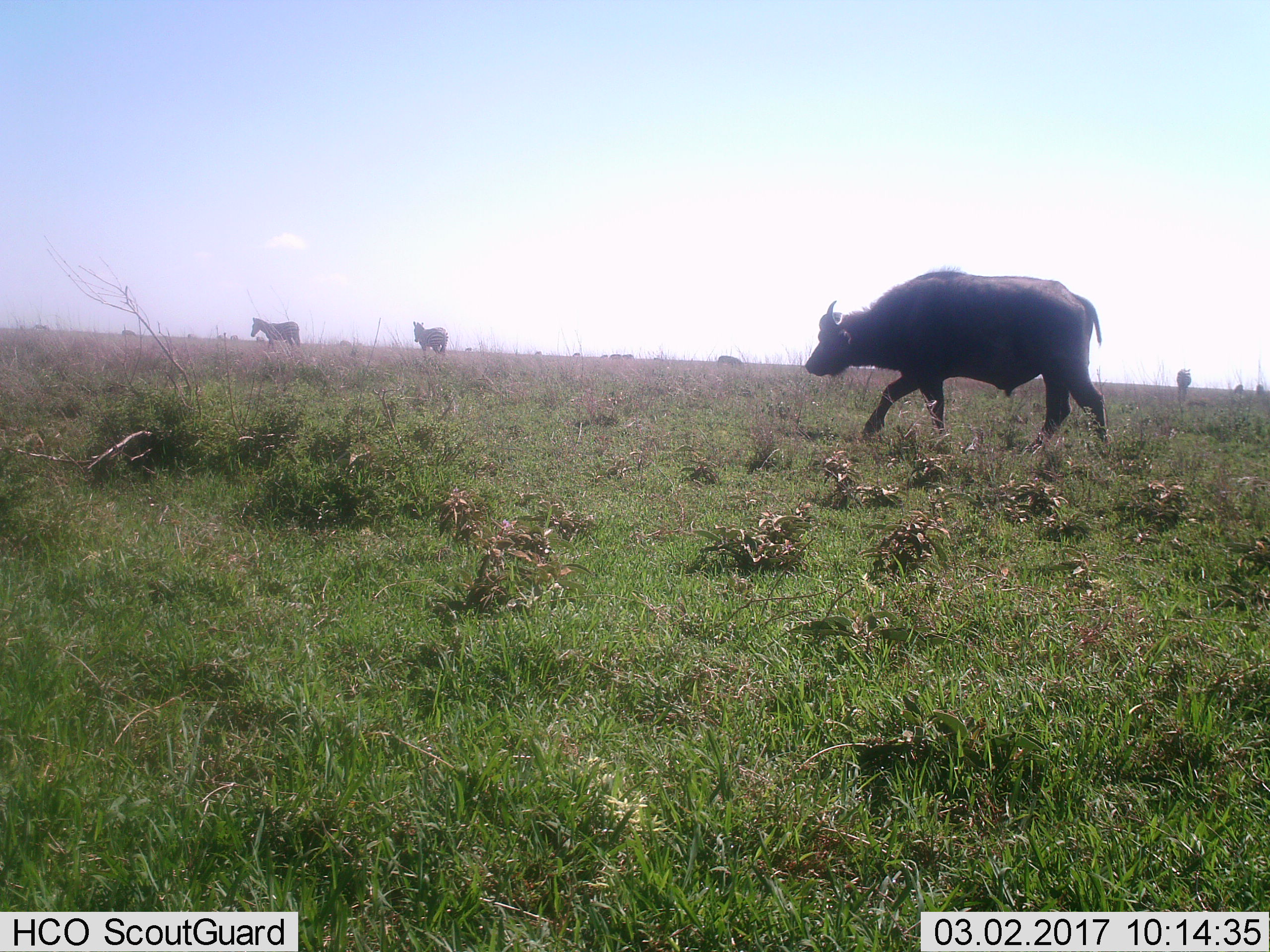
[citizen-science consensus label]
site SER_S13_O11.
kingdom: Animalia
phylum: Chordata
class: Mammalia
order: Artiodactyla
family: Bovidae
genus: Syncerus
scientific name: Syncerus caffer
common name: african buffalo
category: buffalo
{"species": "buffalo (african buffalo) (Syncerus caffer)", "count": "1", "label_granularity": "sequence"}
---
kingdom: Animalia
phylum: Chordata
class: Mammalia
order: Perissodactyla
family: Equidae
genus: Equus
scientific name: Equus quagga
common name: plains zebra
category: zebraplains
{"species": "zebraplains (plains zebra) (Equus quagga)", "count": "3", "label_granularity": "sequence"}